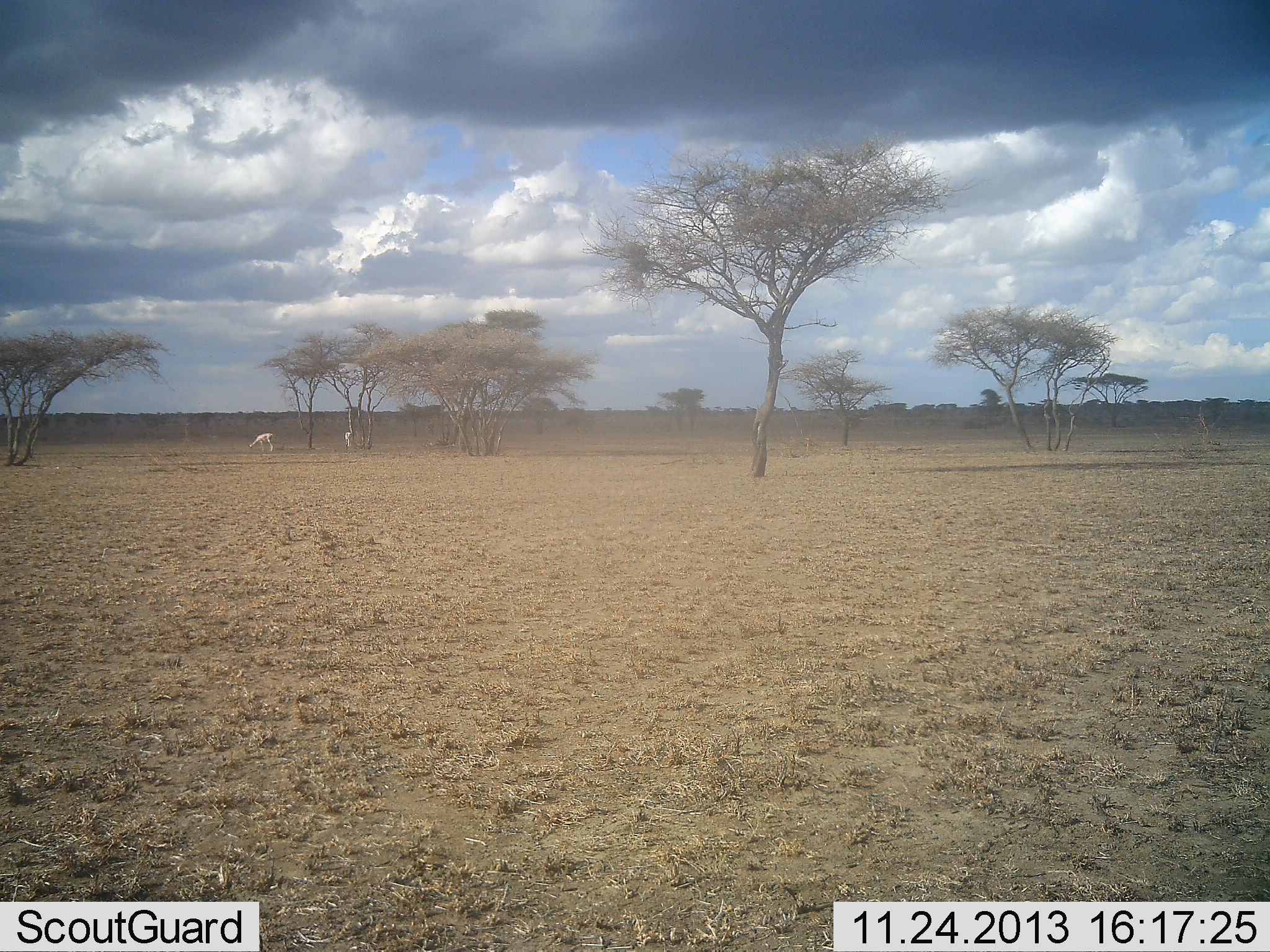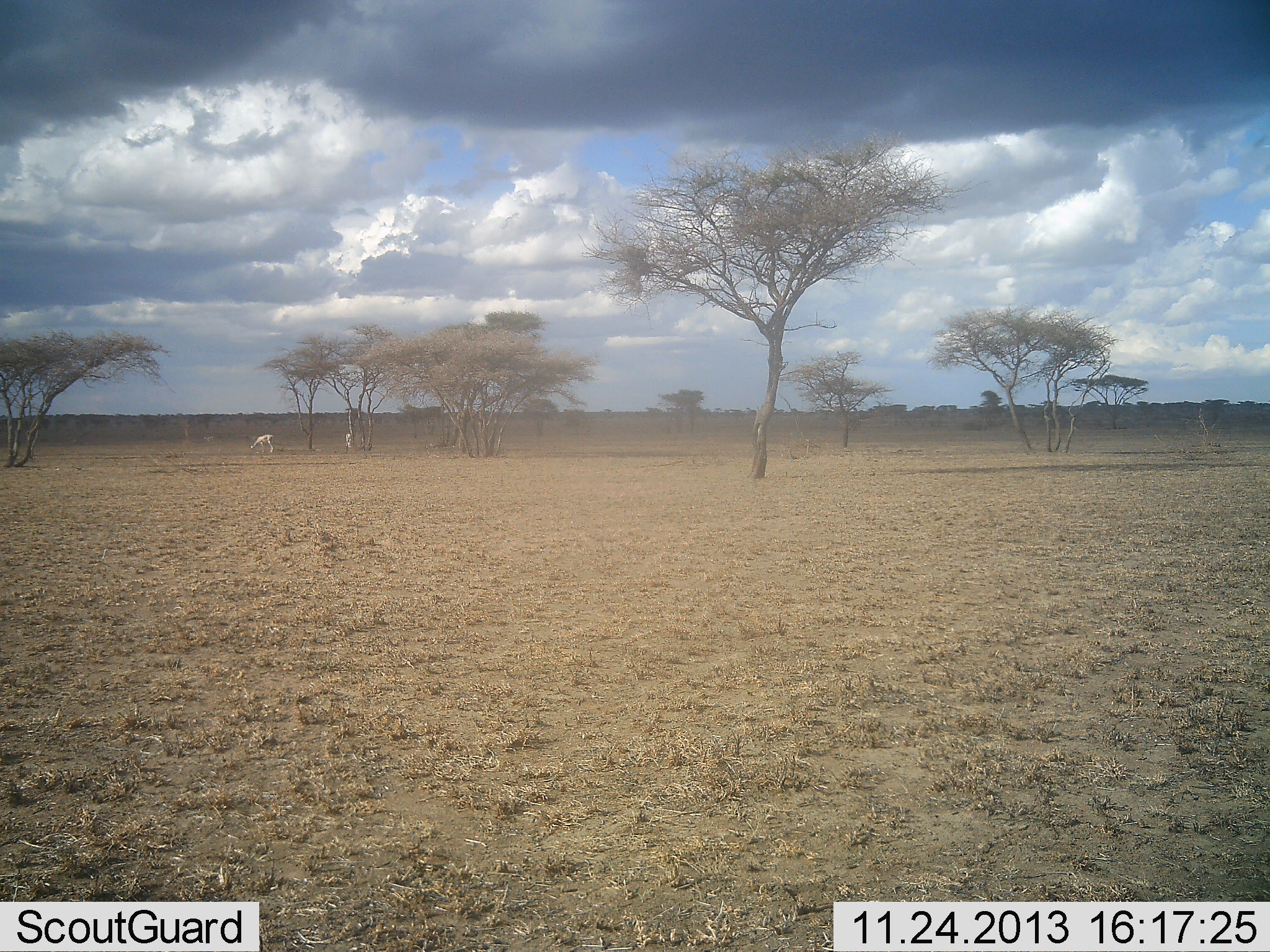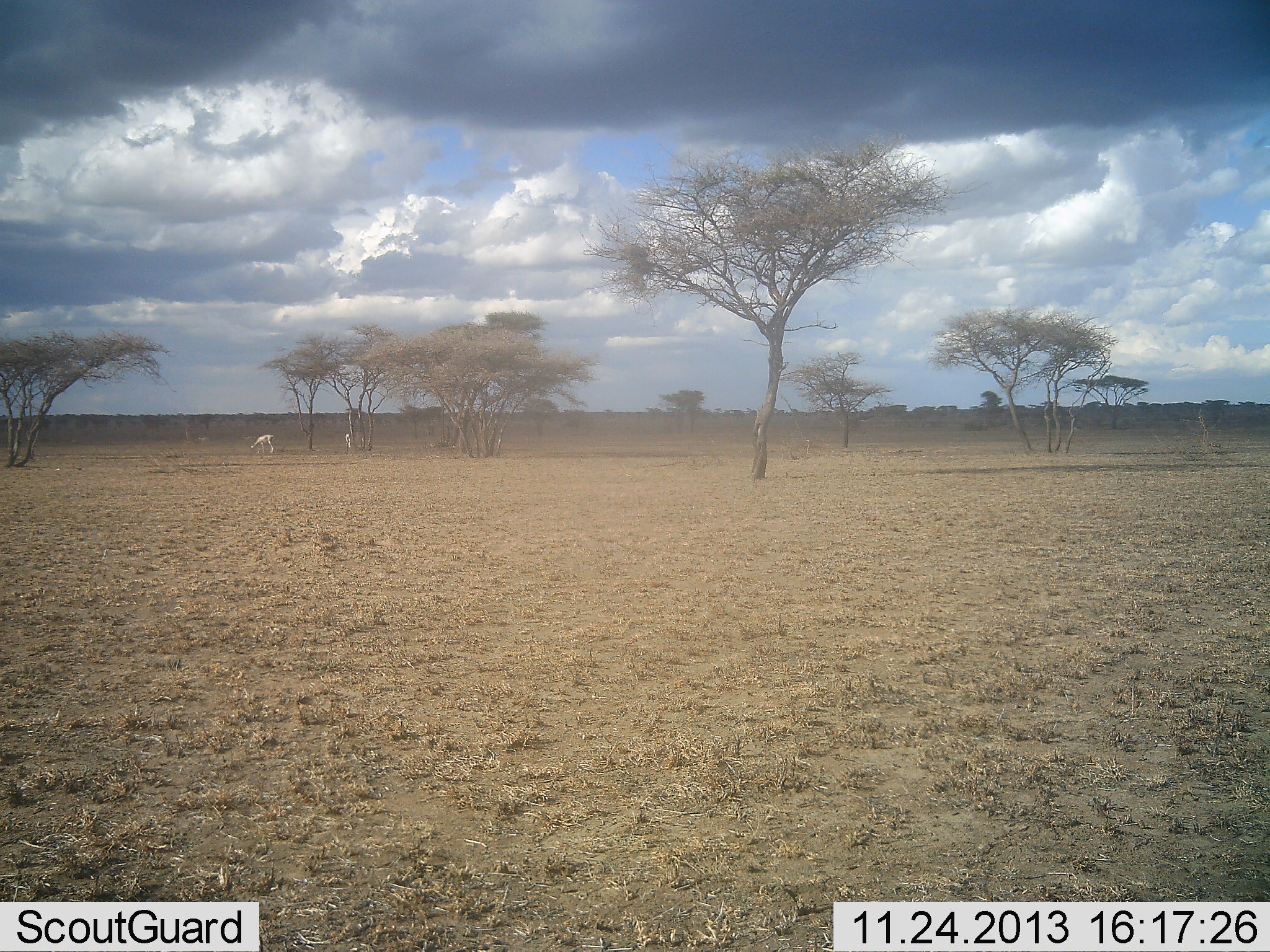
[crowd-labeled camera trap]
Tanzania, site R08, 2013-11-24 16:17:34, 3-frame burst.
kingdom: Animalia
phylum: Chordata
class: Mammalia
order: Artiodactyla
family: Bovidae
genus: Nanger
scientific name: Nanger granti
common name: grant's gazelle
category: gazellegrants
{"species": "gazellegrants (grant's gazelle) (Nanger granti)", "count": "2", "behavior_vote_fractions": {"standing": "43%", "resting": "0%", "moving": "43%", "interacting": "0%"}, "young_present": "0%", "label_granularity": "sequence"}